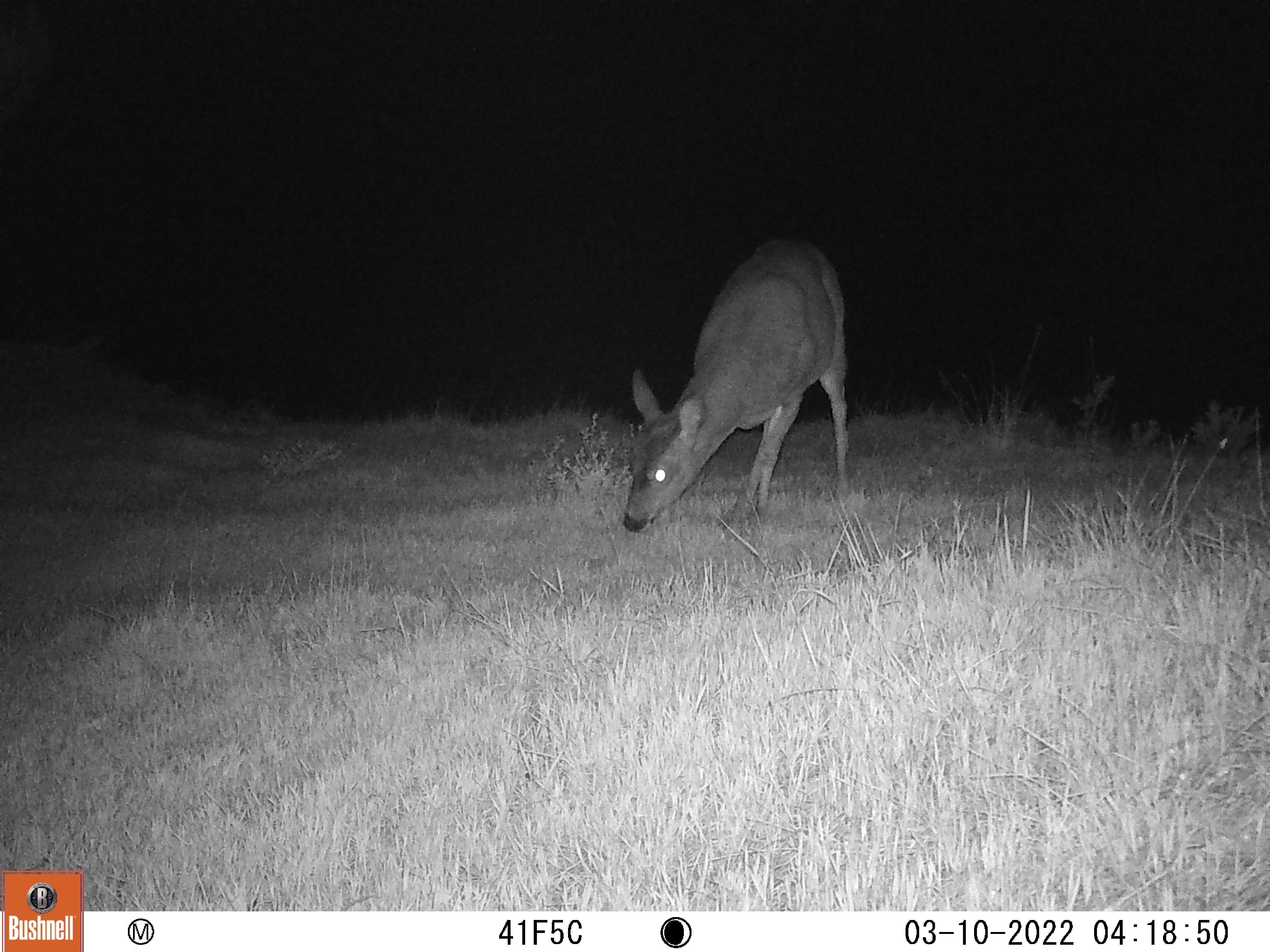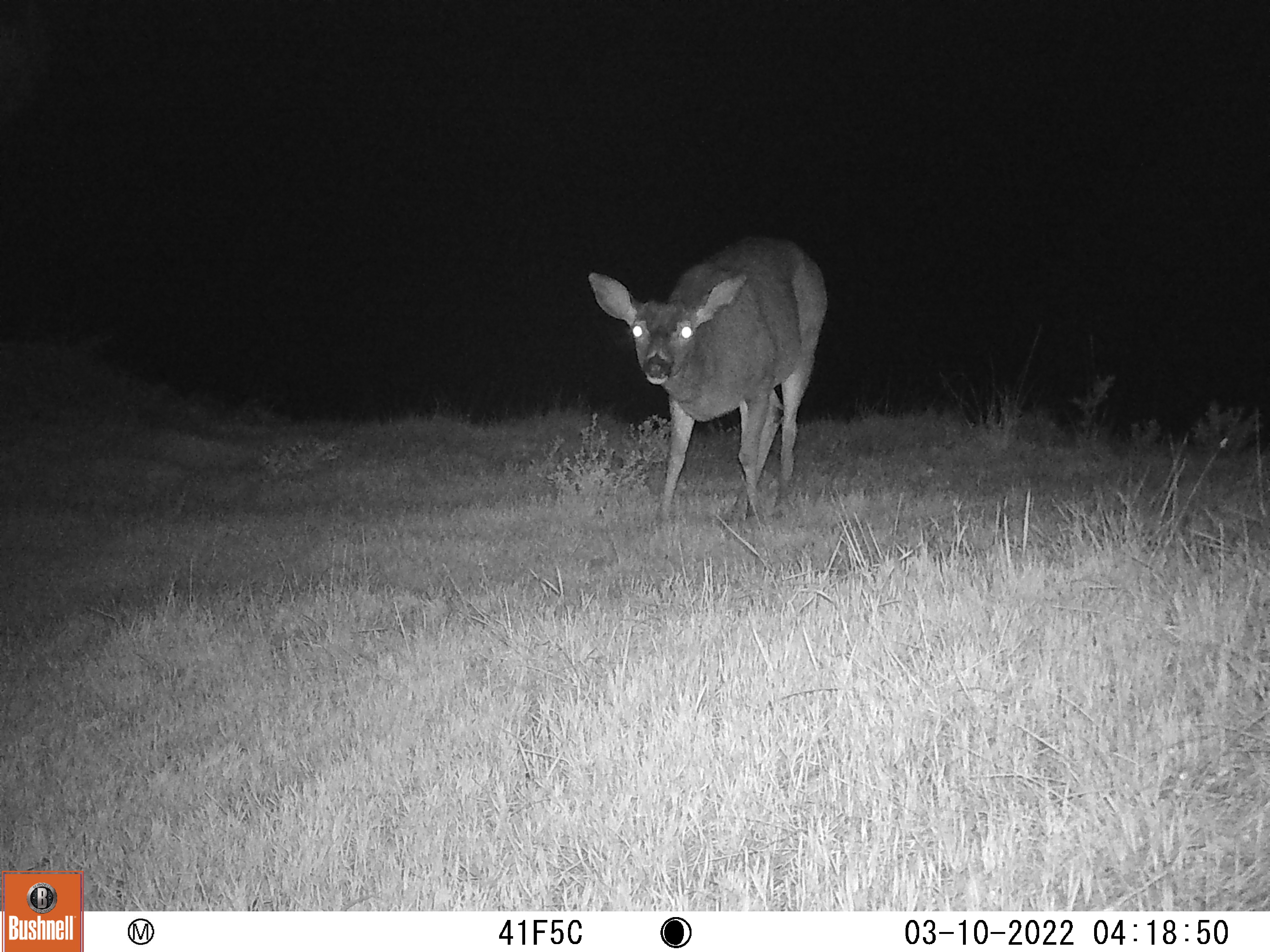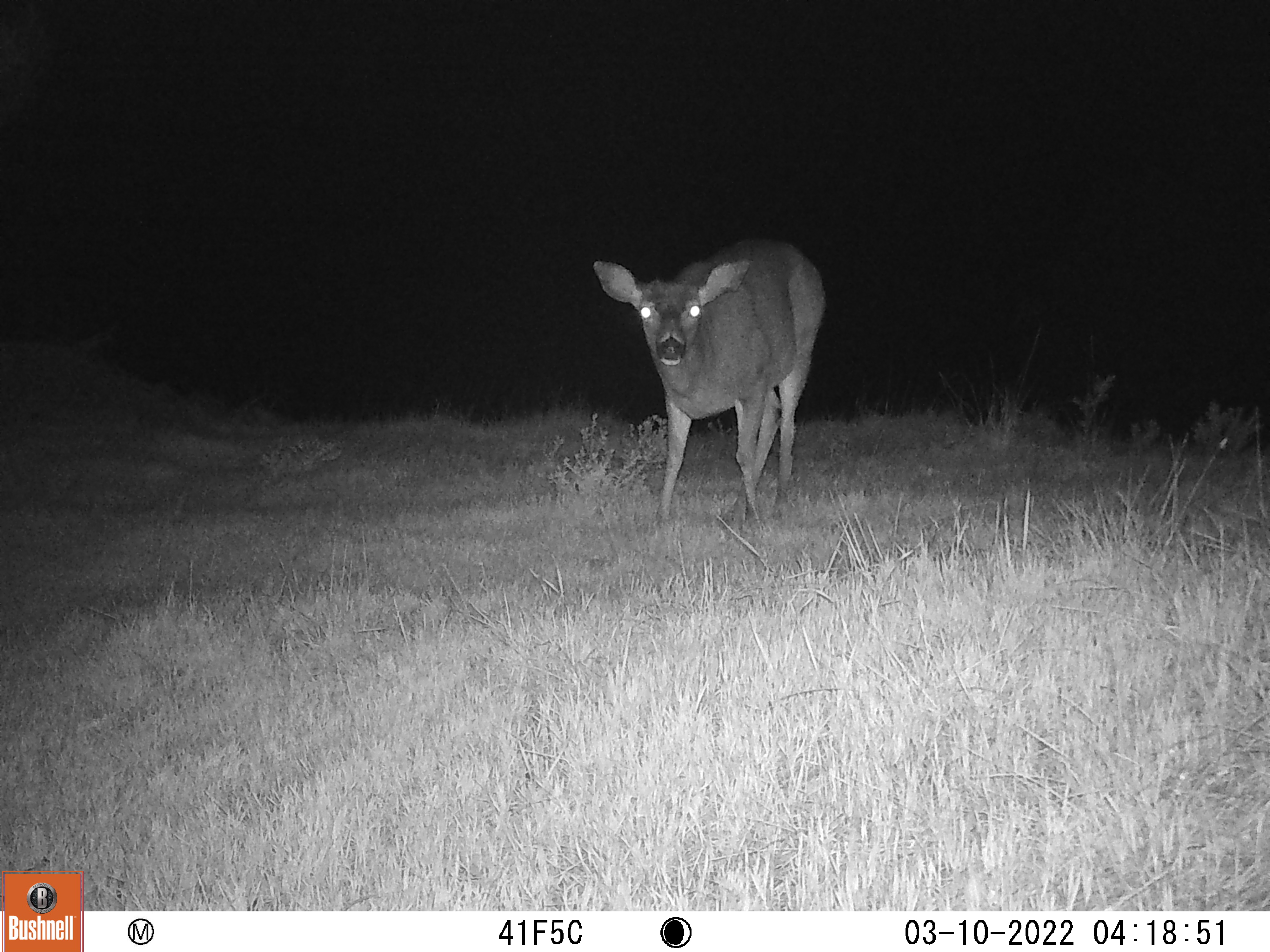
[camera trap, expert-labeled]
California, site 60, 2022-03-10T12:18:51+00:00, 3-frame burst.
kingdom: Animalia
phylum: Chordata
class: Mammalia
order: Artiodactyla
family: Cervidae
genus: Odocoileus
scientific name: Odocoileus hemionus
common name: mule deer